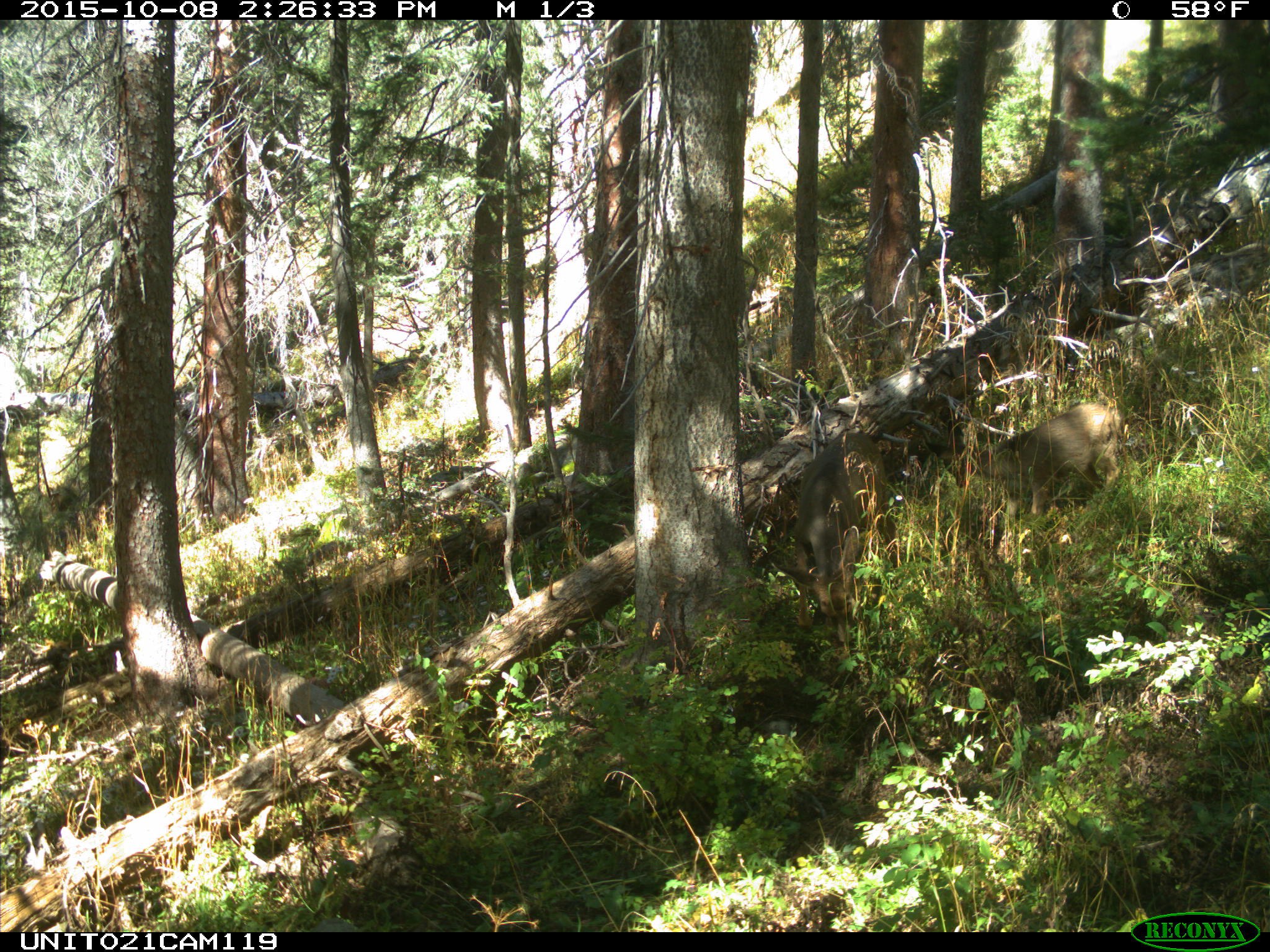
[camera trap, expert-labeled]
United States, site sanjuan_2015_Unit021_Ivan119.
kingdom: Animalia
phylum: Chordata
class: Mammalia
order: Artiodactyla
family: Cervidae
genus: Odocoileus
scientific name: Odocoileus hemionus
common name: mule deer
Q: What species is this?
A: Odocoileus hemionus (mule deer).